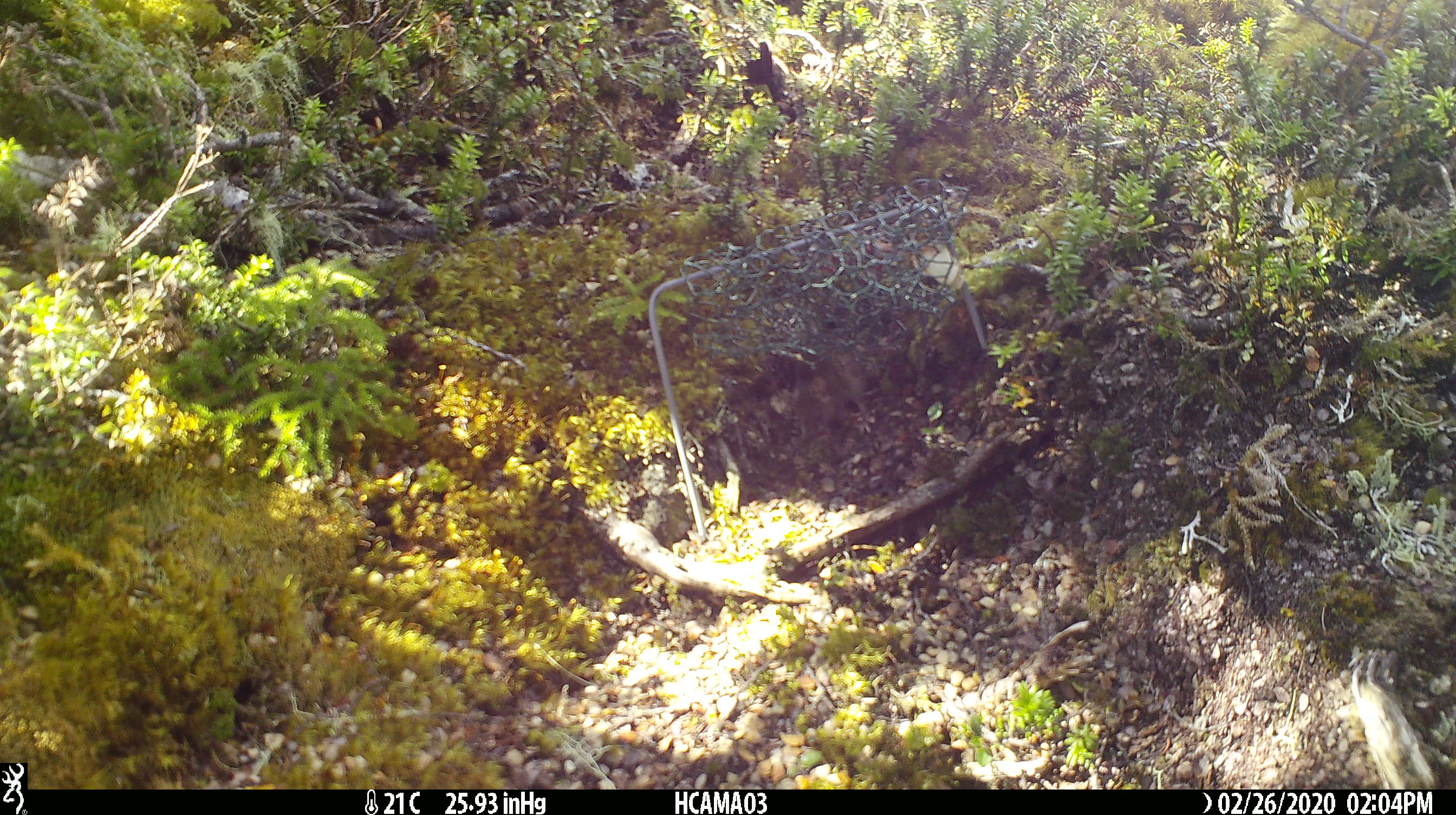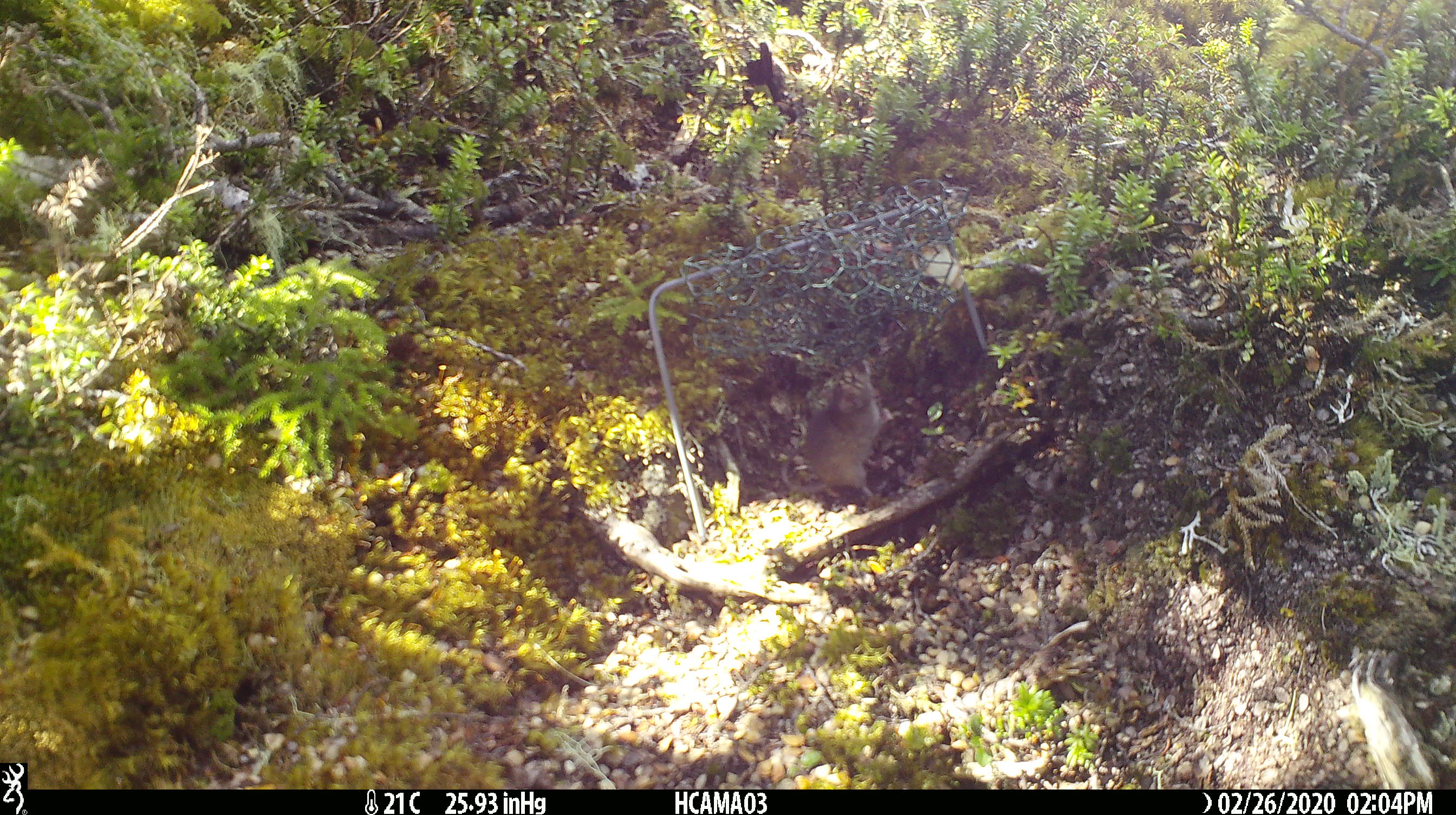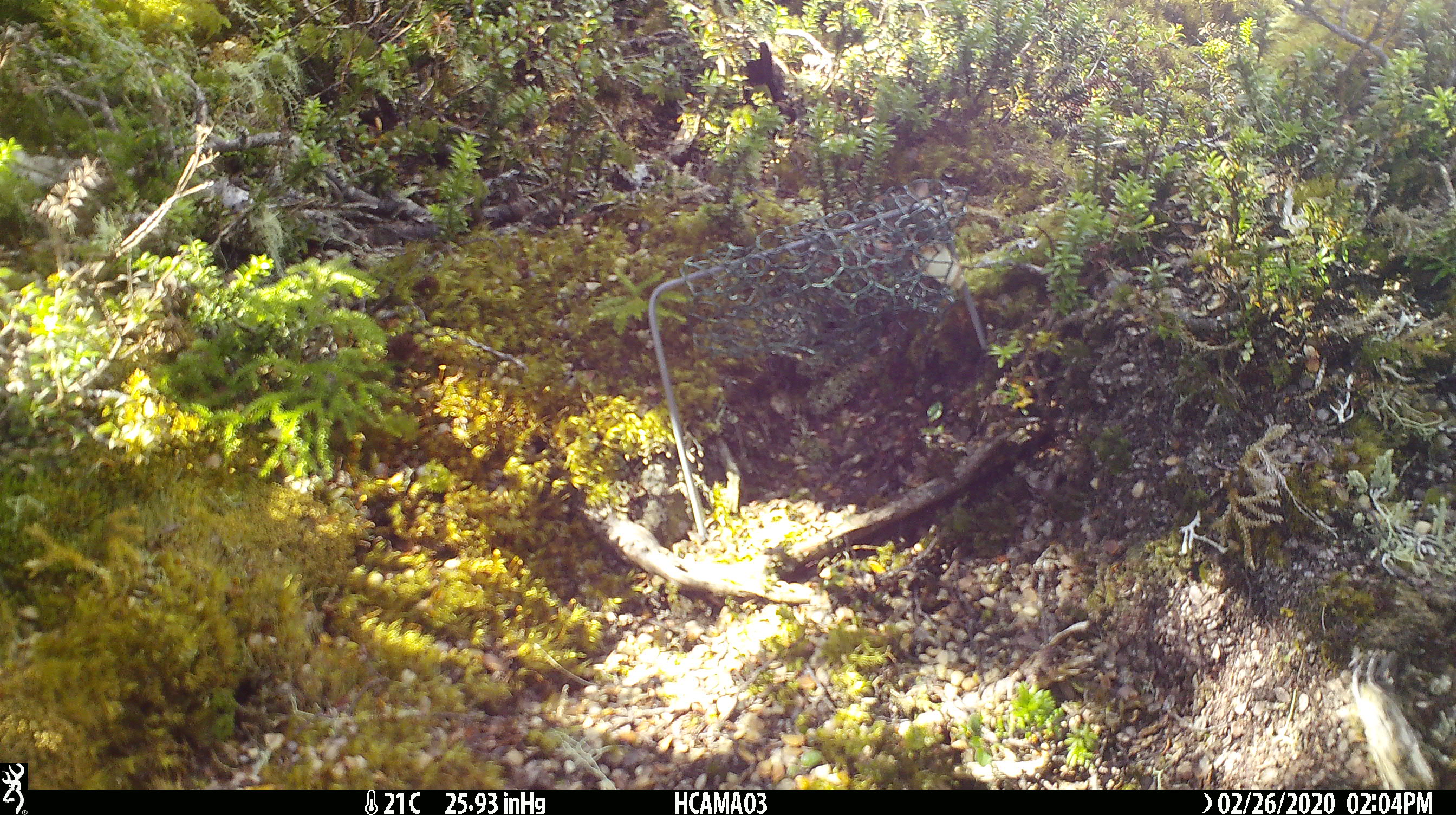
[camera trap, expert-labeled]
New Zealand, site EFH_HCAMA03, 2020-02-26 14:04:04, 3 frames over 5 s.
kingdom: Animalia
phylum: Chordata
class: Mammalia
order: Rodentia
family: Muridae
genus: Mus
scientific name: Mus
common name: mouse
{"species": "mouse (Mus)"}